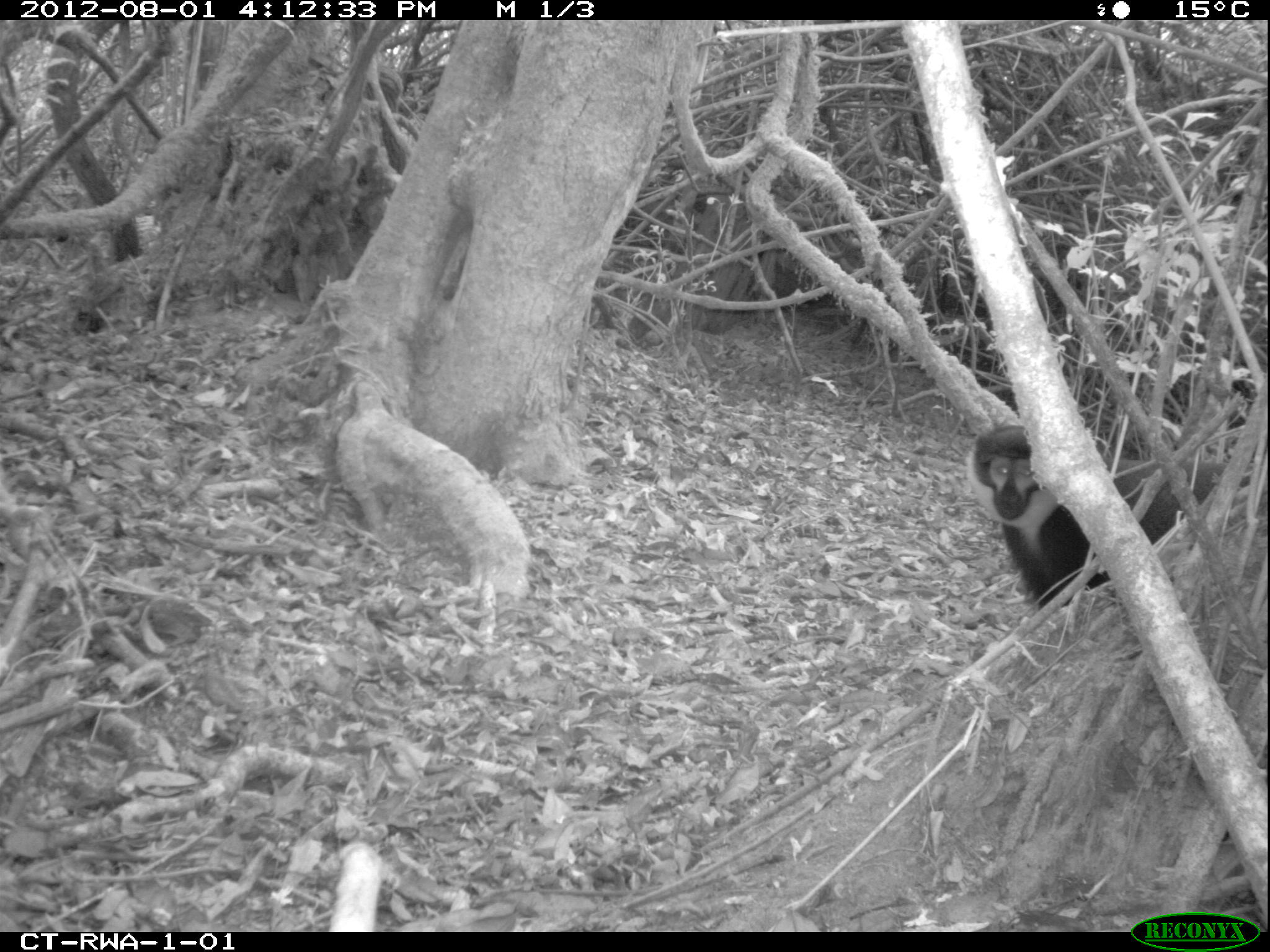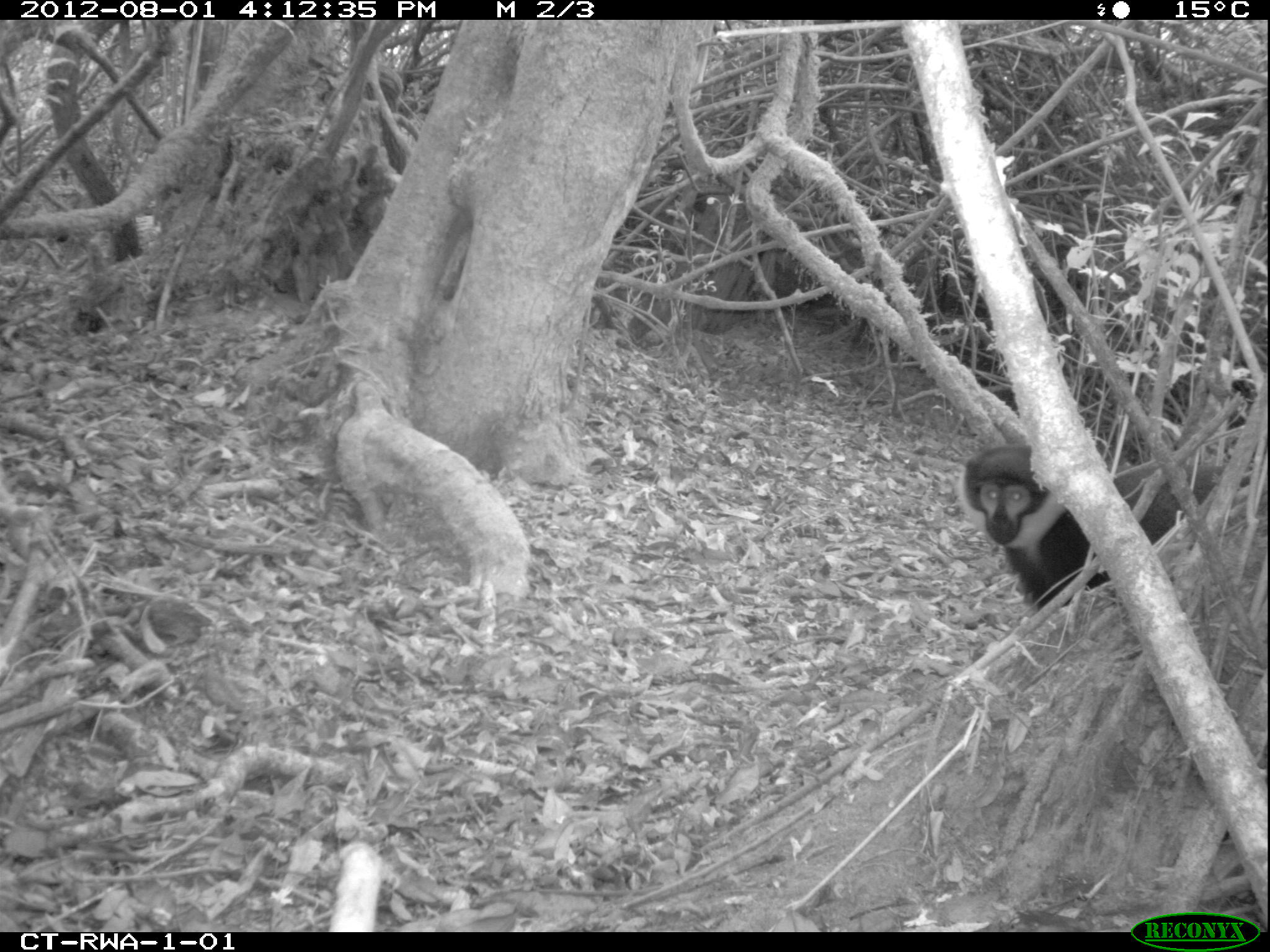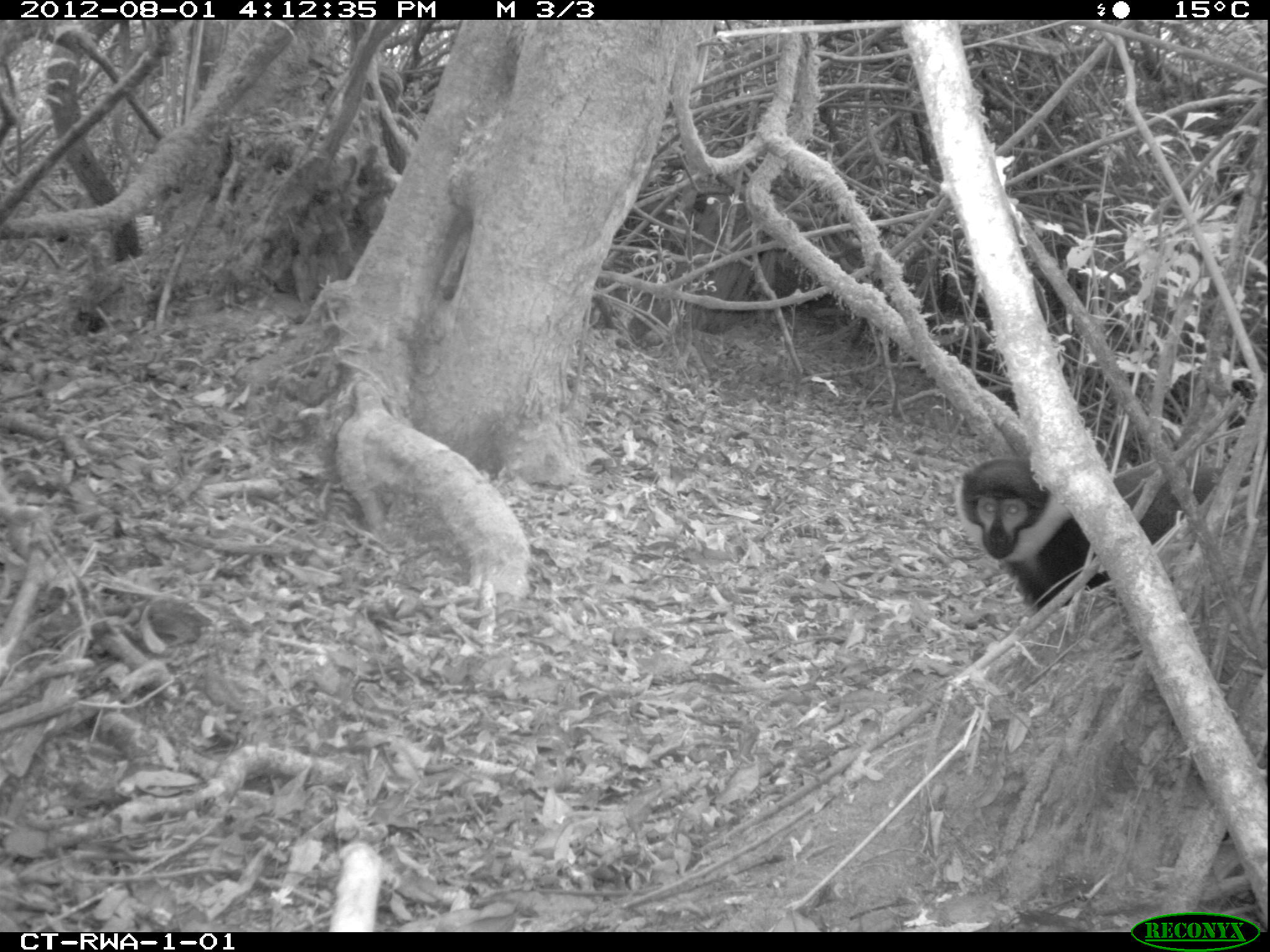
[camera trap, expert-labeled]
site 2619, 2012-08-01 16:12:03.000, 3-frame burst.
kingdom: Animalia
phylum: Chordata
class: Mammalia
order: Primates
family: Cercopithecidae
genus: Allochrocebus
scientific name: Allochrocebus lhoesti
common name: l'hoest's monkey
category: cercopithecus lhoesti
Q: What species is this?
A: Cercopithecus lhoesti (l'hoest's monkey) (Allochrocebus lhoesti).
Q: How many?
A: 1.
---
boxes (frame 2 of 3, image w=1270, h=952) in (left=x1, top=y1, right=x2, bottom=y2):
cercopithecus lhoesti: (left=963, top=446, right=1251, bottom=609)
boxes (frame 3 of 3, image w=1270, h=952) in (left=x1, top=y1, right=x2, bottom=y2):
cercopithecus lhoesti: (left=961, top=459, right=1251, bottom=611)